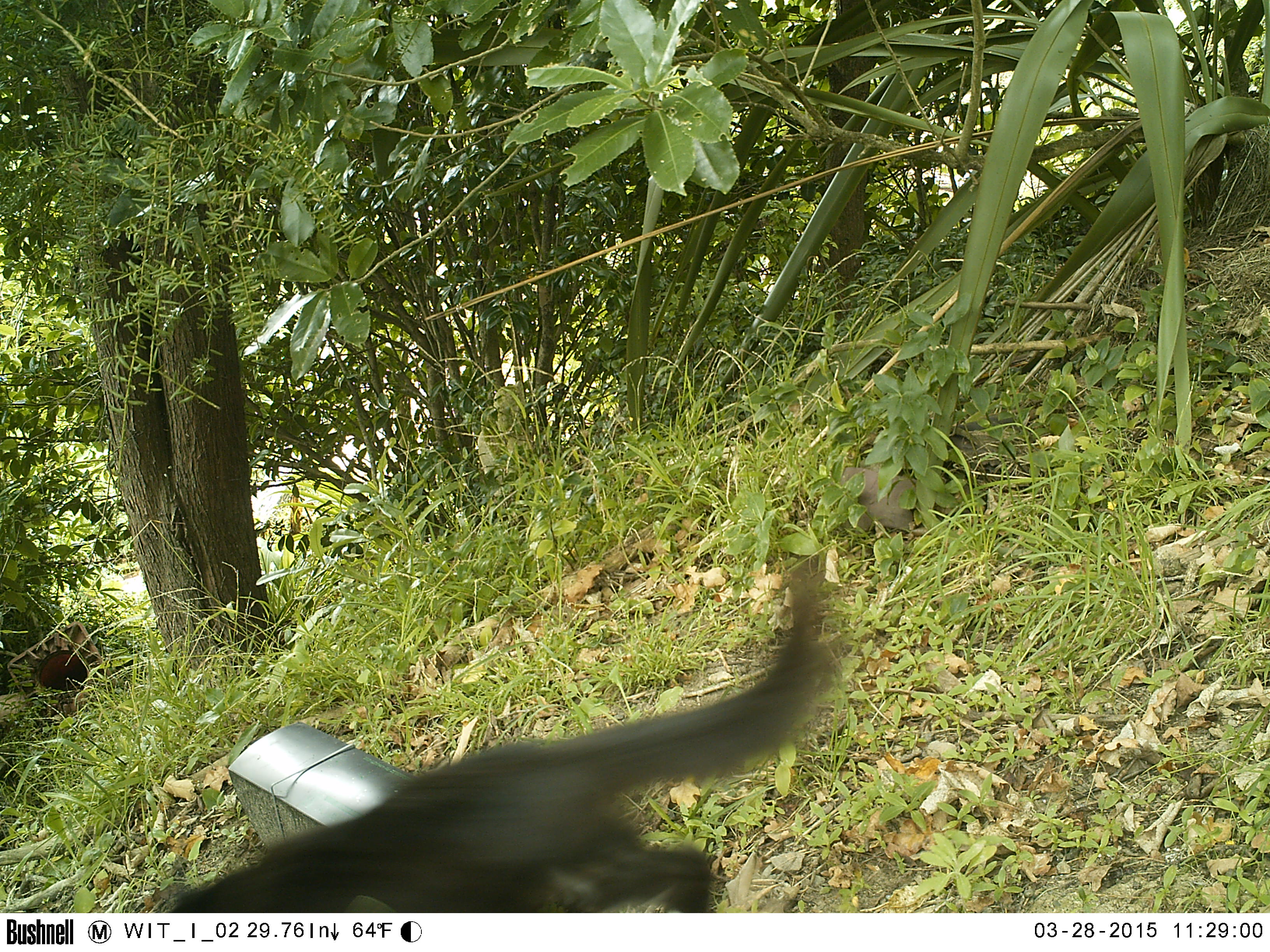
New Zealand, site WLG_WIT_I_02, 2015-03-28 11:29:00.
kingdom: Animalia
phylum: Chordata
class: Mammalia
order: Carnivora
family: Felidae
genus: Felis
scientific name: Felis catus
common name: domestic cat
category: cat